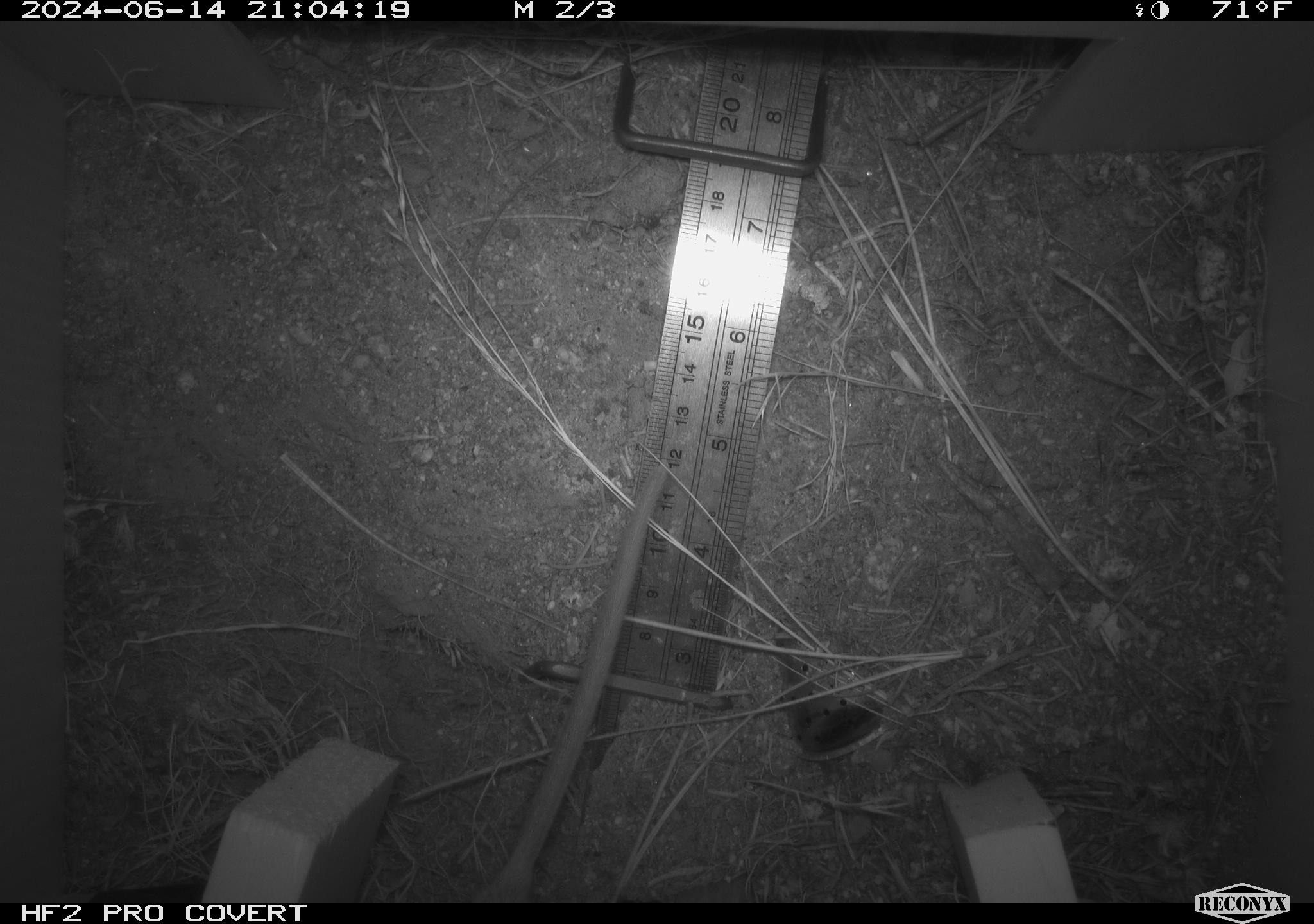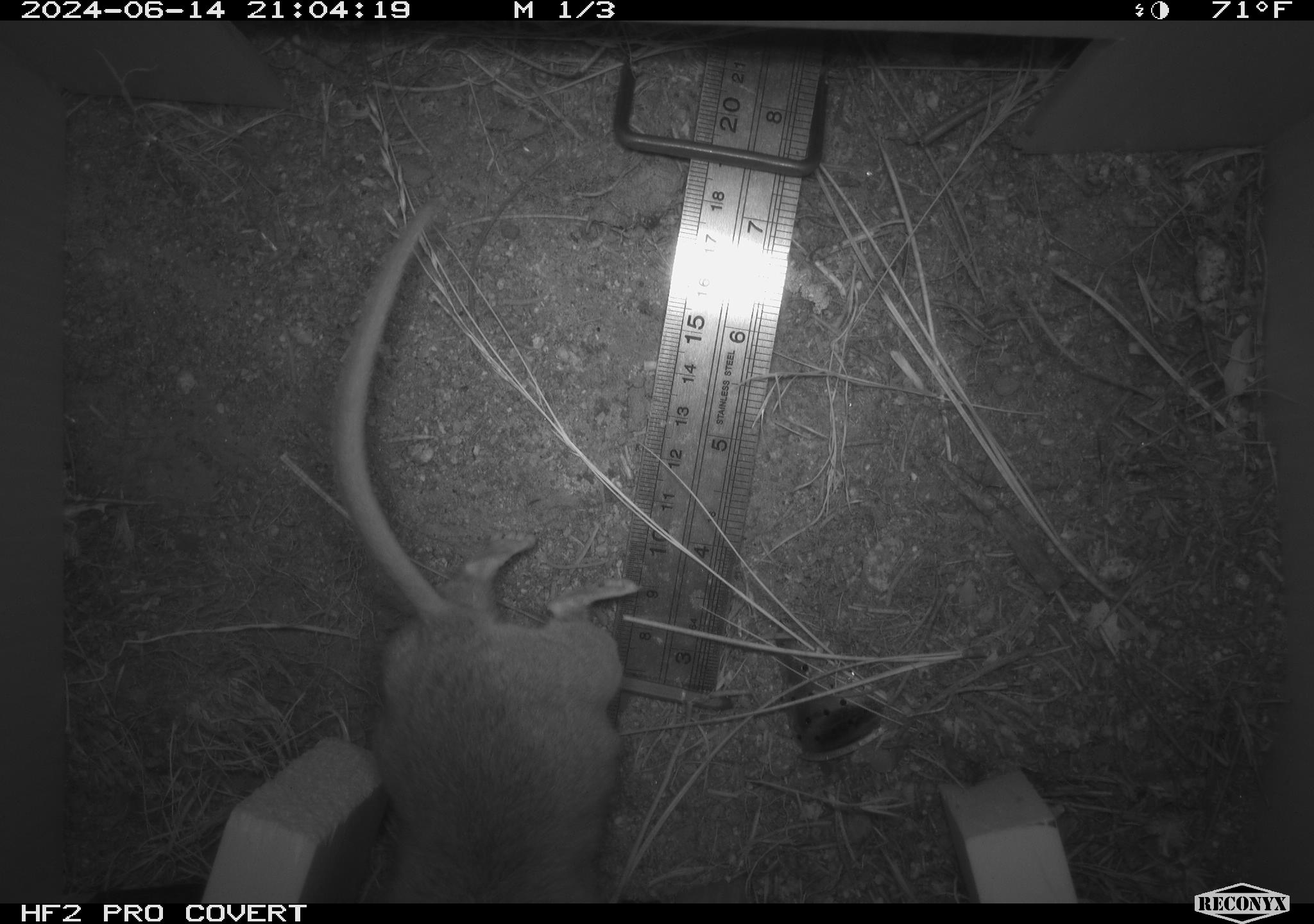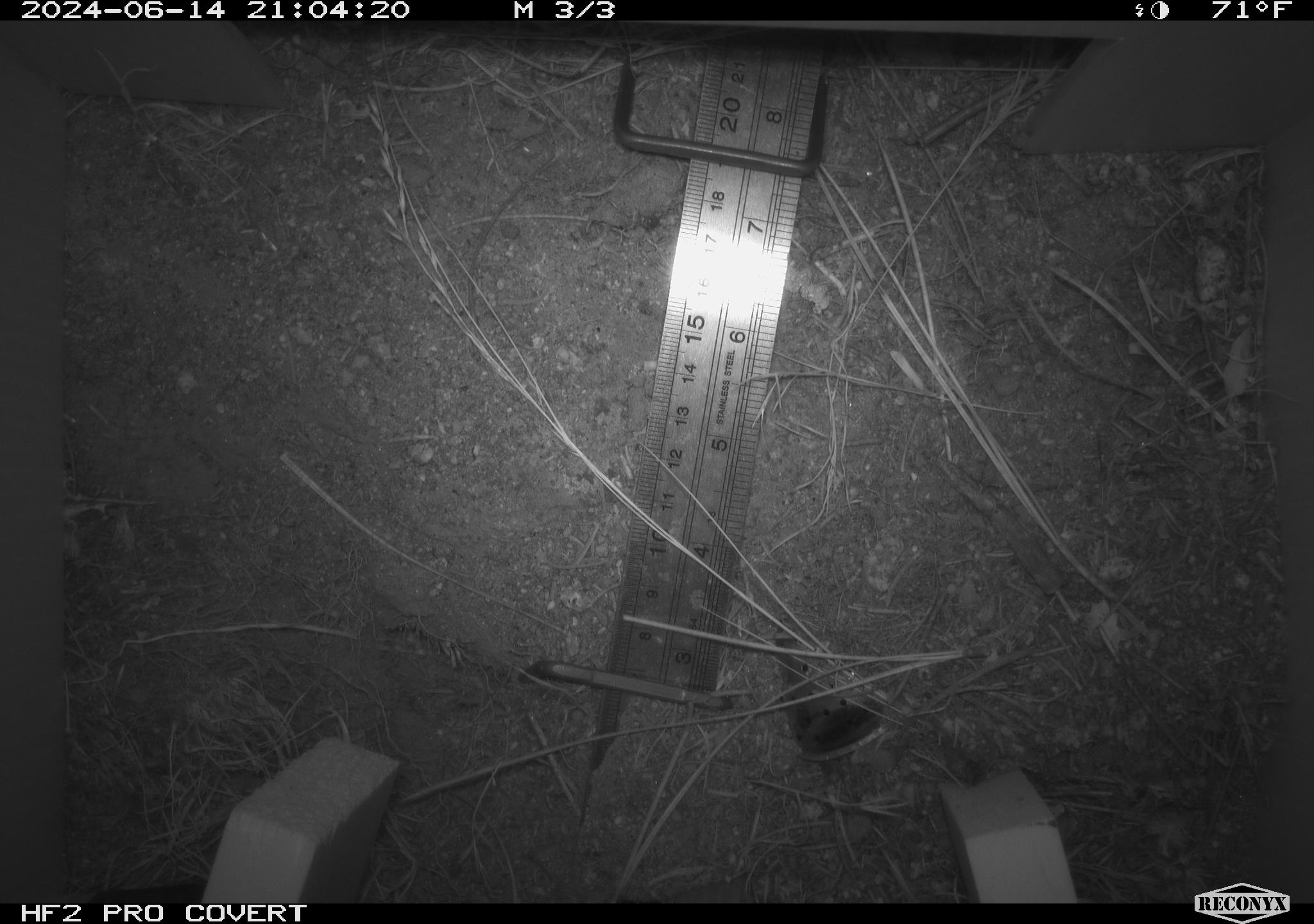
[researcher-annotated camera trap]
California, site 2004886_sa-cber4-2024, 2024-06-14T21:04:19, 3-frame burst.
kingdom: Animalia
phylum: Chordata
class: Mammalia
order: Rodentia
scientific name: Rodentia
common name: woodrat or rat or mouse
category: woodrat or rat or mouse species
Woodrat or rat or mouse species (woodrat or rat or mouse) (Rodentia).